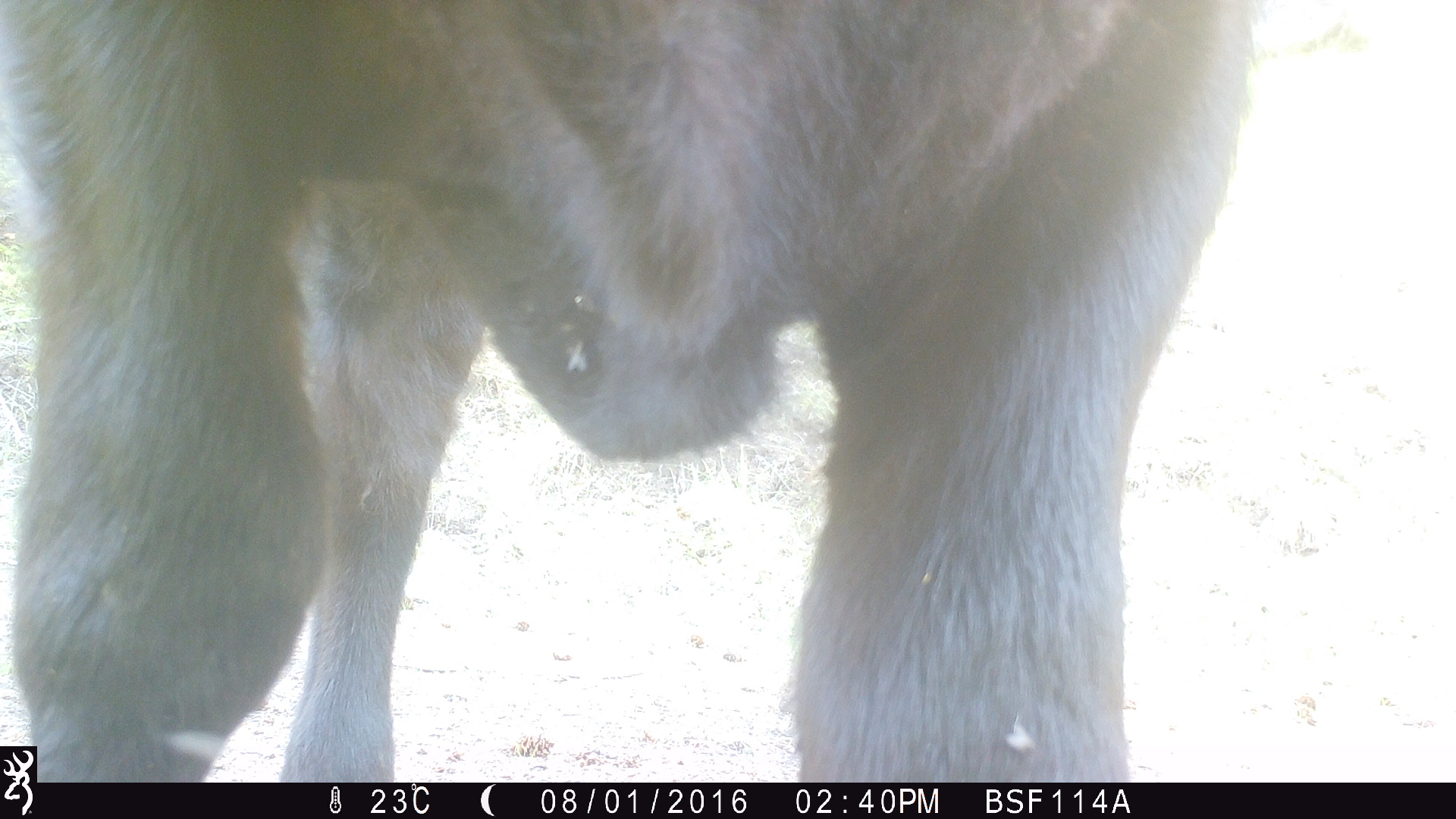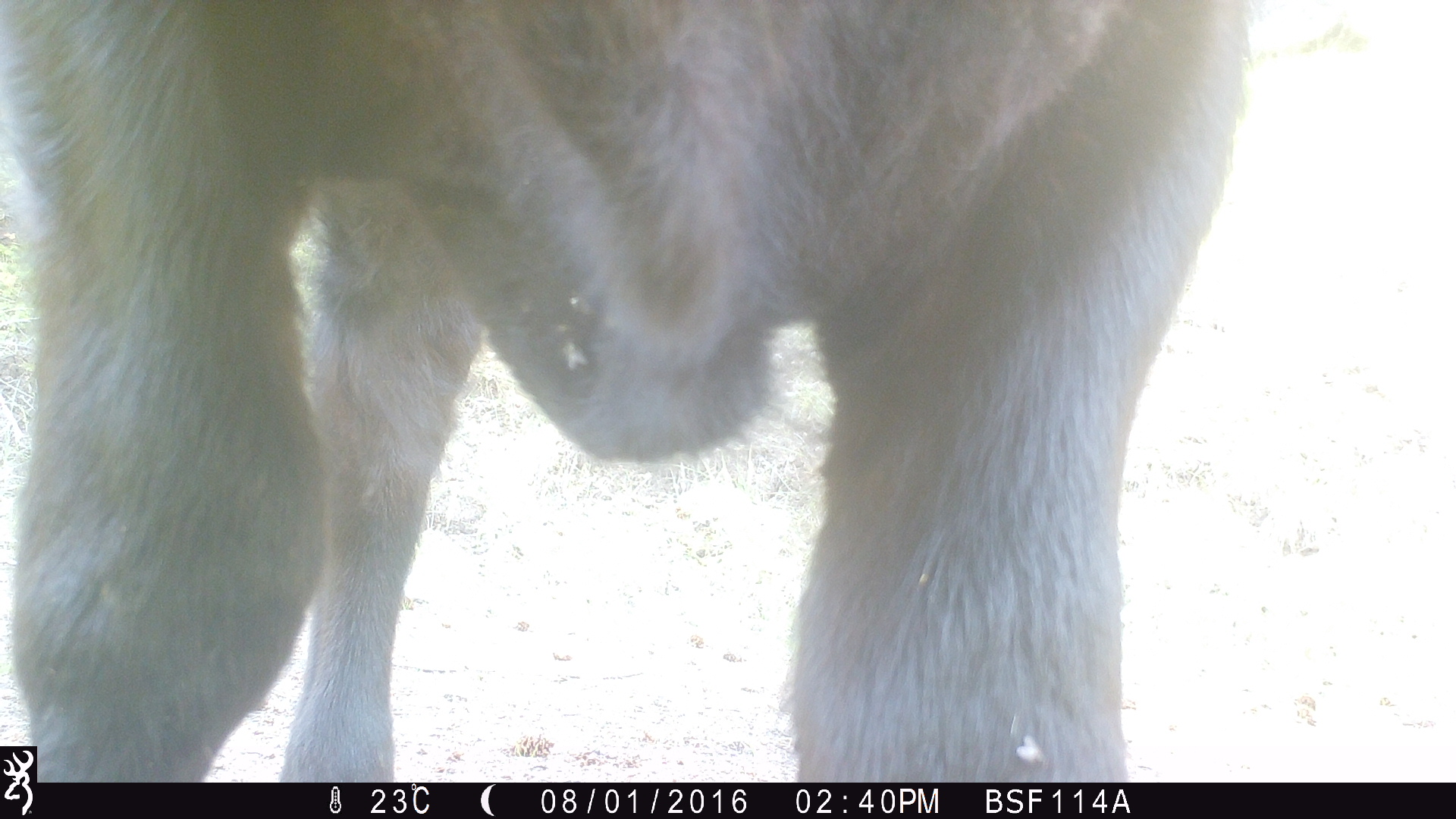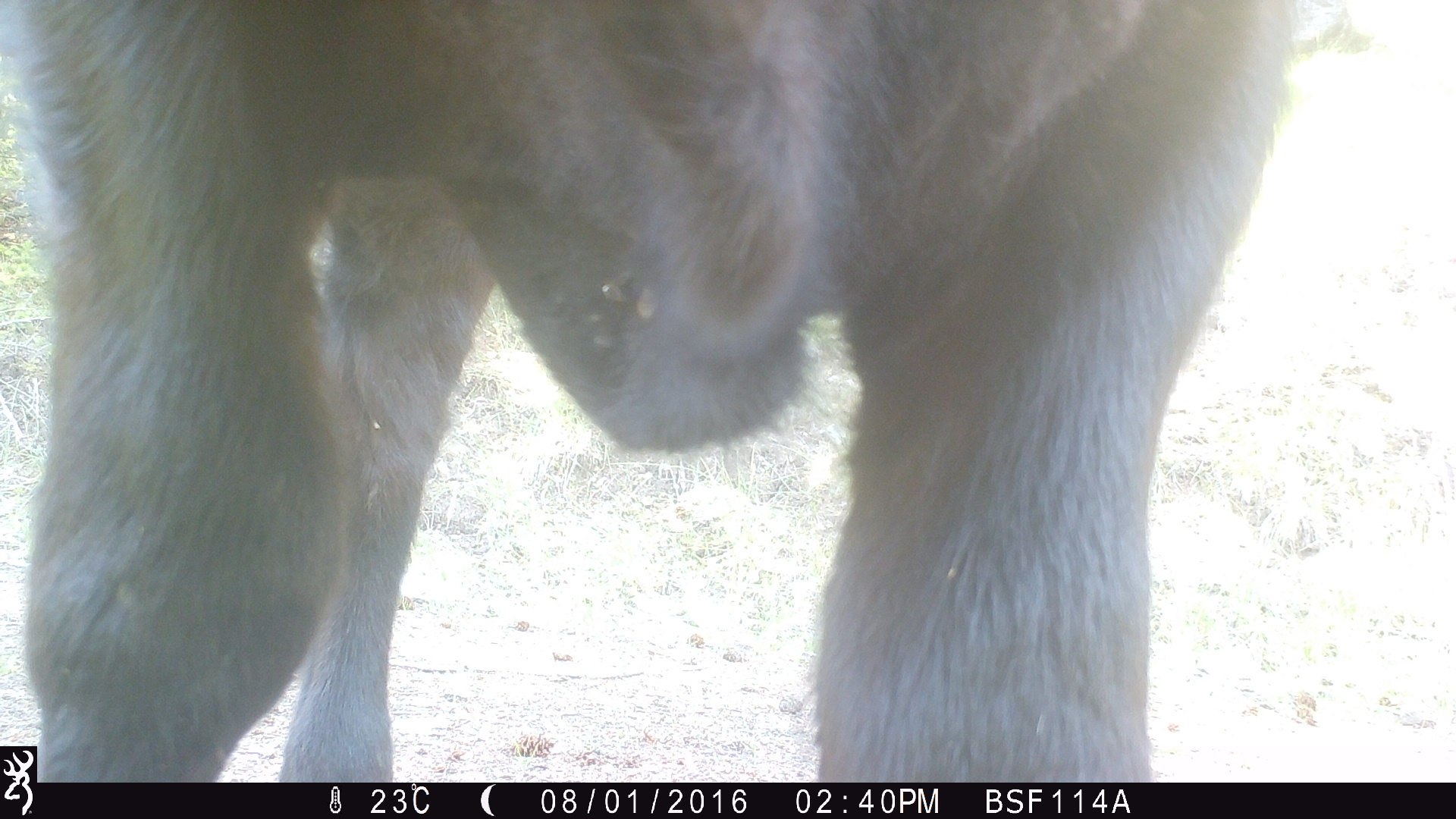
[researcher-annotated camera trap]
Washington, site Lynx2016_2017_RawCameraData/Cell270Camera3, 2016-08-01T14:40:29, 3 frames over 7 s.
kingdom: Animalia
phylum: Chordata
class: Mammalia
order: Artiodactyla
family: Bovidae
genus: Bos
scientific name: Bos taurus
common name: domestic cattle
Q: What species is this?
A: Domestic cattle (Bos taurus).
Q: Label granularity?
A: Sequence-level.